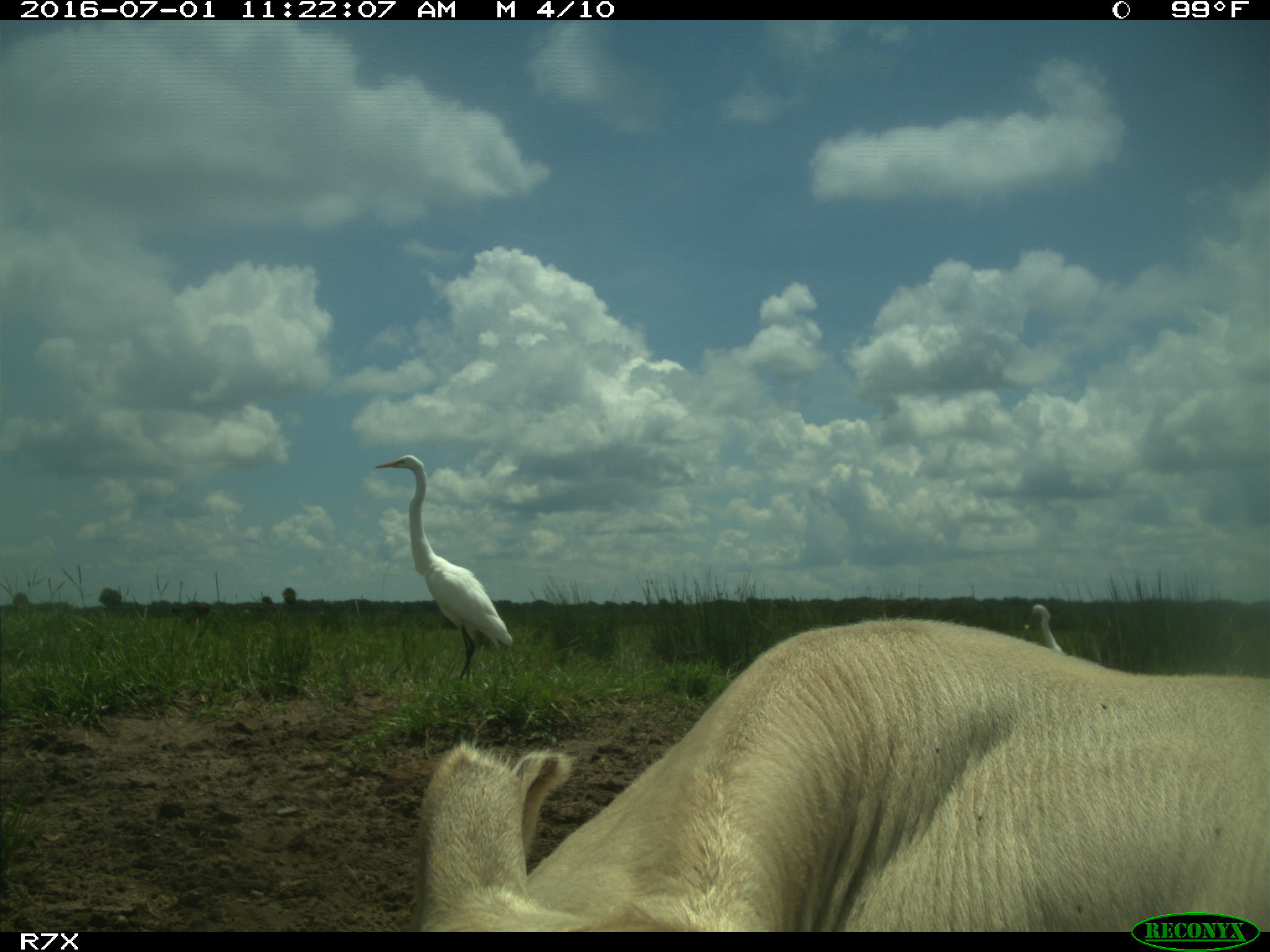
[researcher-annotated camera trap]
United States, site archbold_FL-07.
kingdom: Animalia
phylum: Chordata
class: Mammalia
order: Artiodactyla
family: Bovidae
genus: Bos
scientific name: Bos taurus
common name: domestic cow